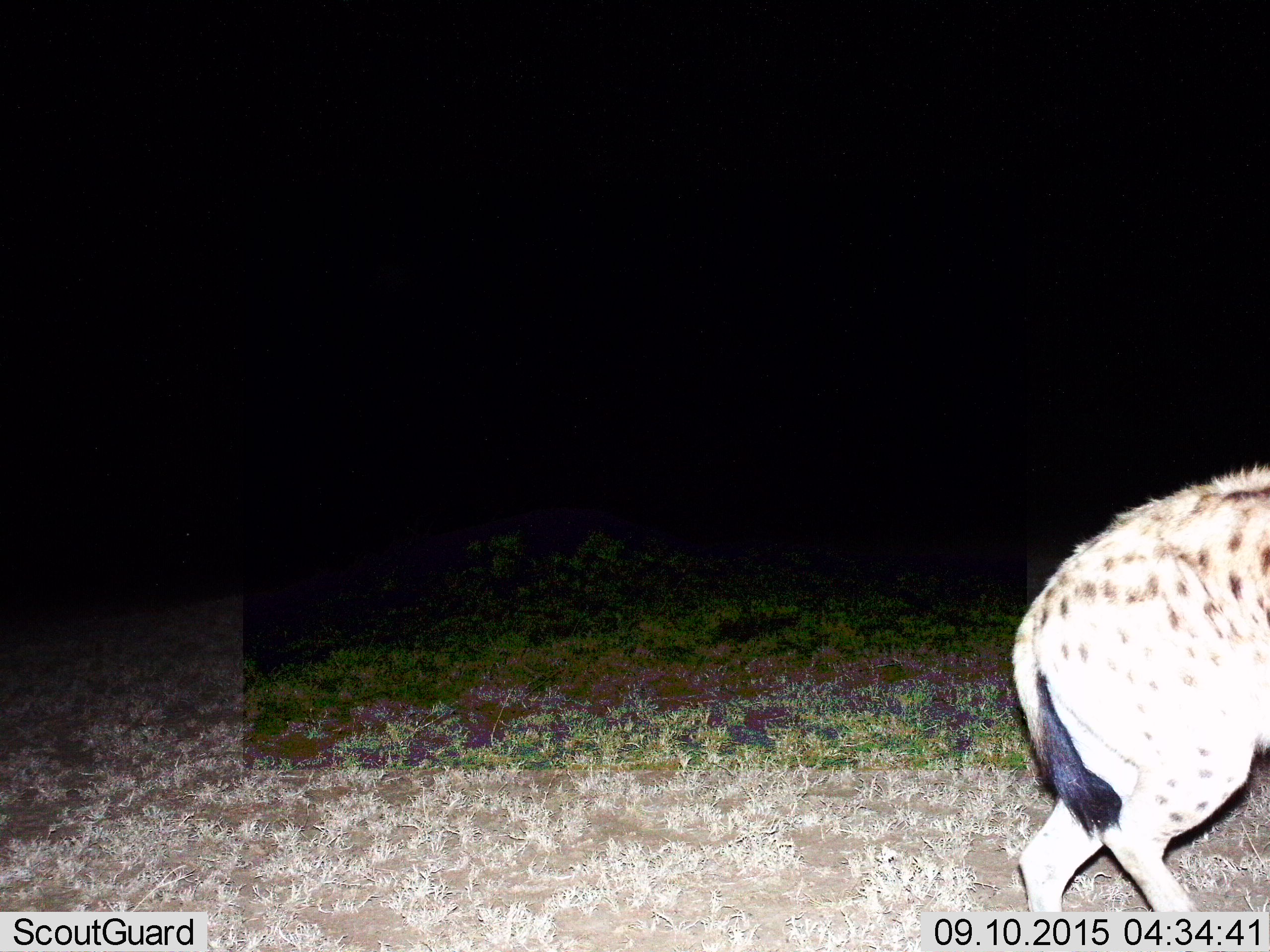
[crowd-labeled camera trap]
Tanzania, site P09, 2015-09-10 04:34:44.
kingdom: Animalia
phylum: Chordata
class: Mammalia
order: Carnivora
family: Hyaenidae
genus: Crocuta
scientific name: Crocuta crocuta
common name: spotted hyena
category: hyenaspotted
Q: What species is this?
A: Hyenaspotted (spotted hyena) (Crocuta crocuta).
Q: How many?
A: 1.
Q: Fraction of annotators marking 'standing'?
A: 17%.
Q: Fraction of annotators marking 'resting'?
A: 0%.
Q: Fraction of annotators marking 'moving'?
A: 83%.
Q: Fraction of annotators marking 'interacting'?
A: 0%.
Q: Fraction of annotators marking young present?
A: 0%.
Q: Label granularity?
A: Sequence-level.